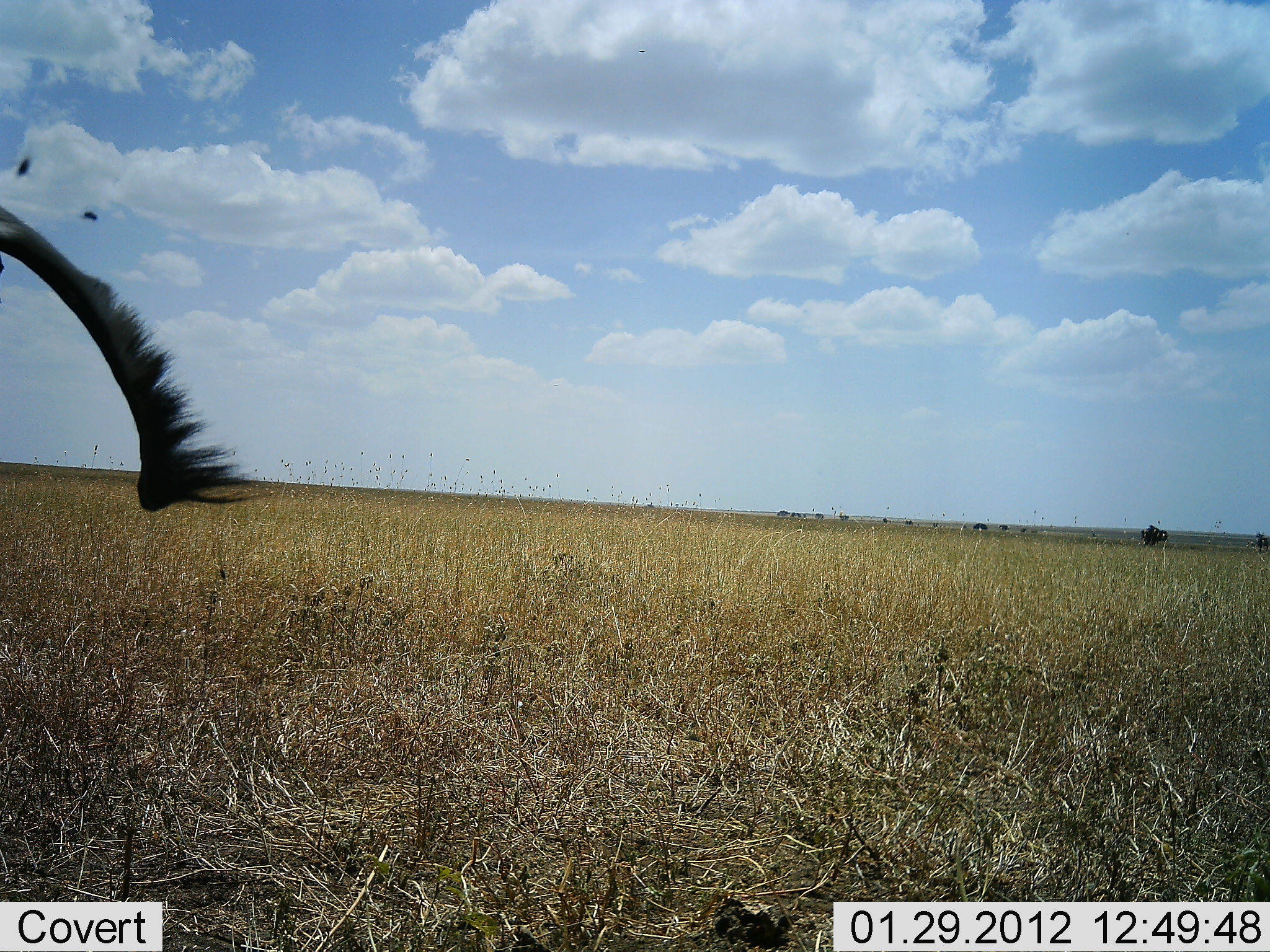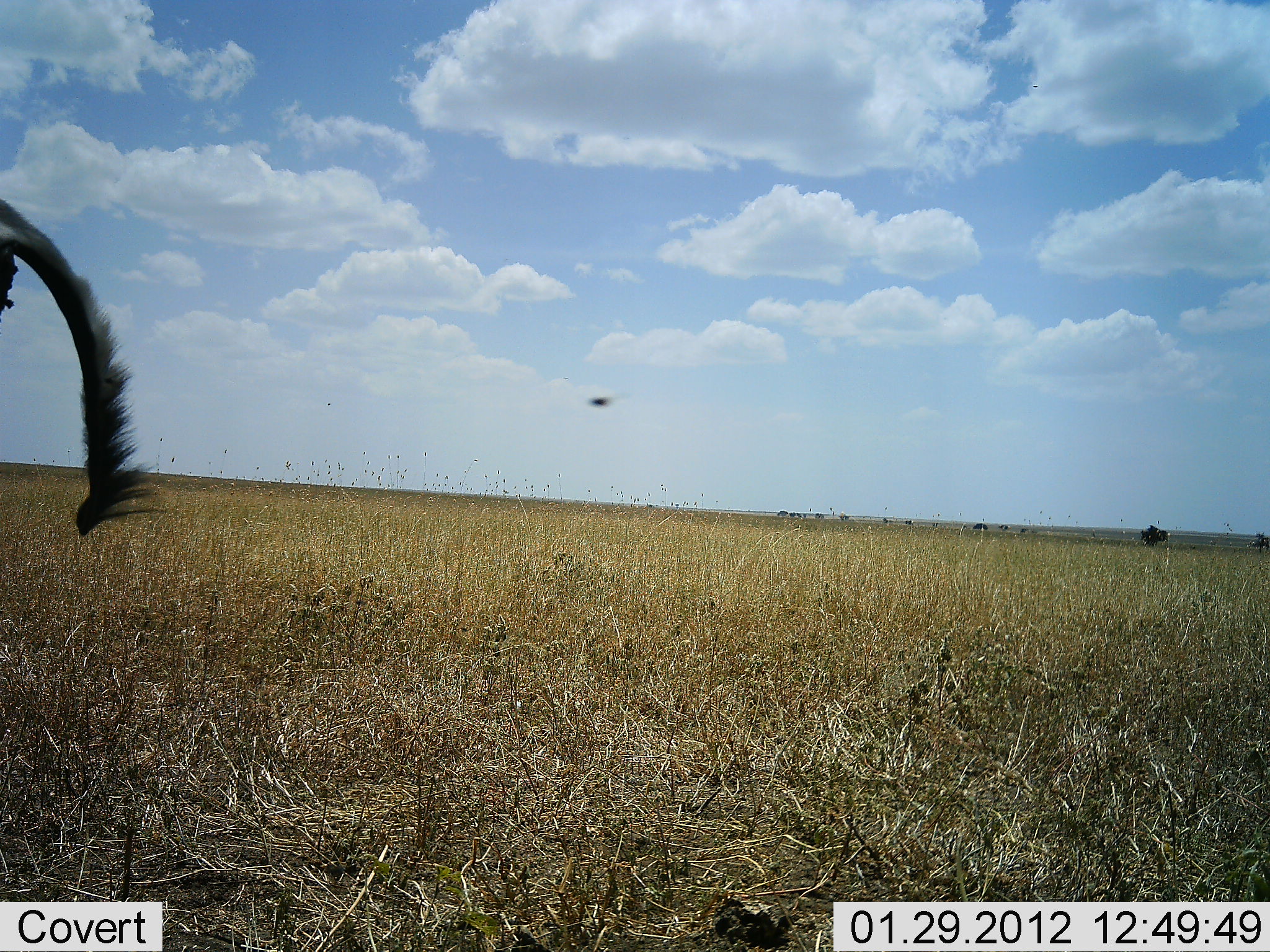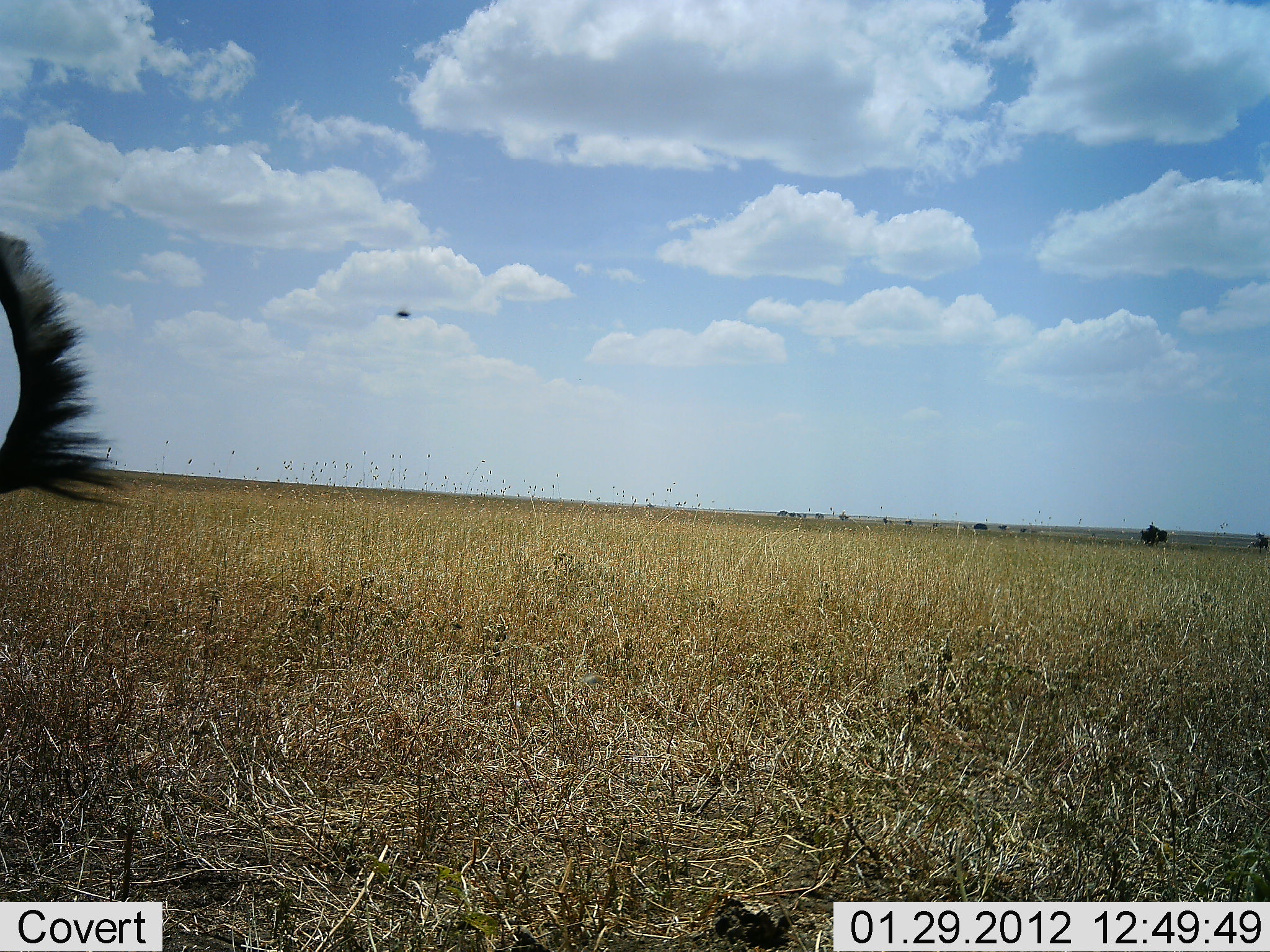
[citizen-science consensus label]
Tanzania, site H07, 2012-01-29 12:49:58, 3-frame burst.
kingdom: Animalia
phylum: Chordata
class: Mammalia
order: Artiodactyla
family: Bovidae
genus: Alcelaphus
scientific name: Alcelaphus buselaphus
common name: hartebeest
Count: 1.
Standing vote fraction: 100%.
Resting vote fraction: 0%.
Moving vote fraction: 0%.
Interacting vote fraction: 0%.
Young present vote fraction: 0%.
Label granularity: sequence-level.